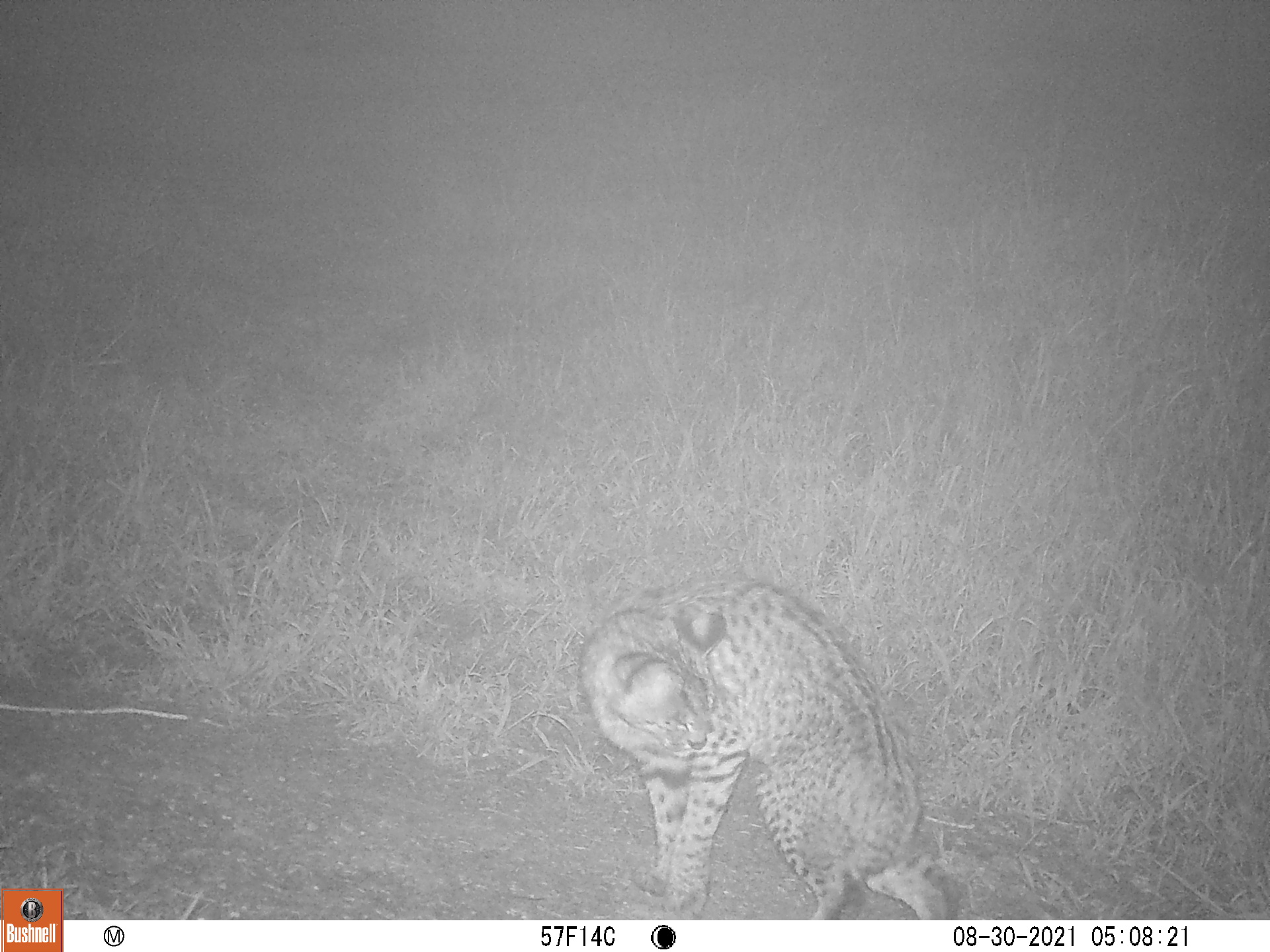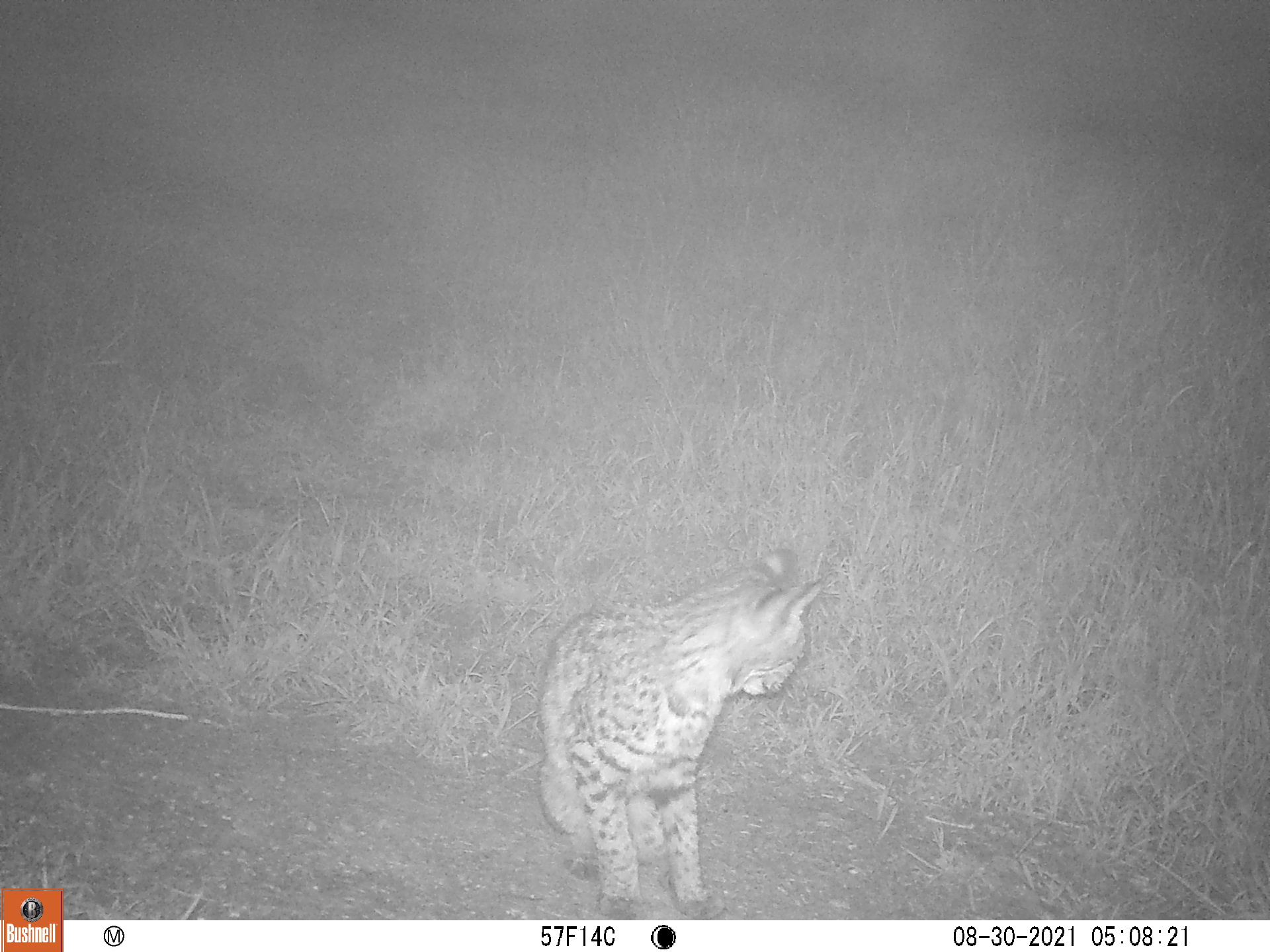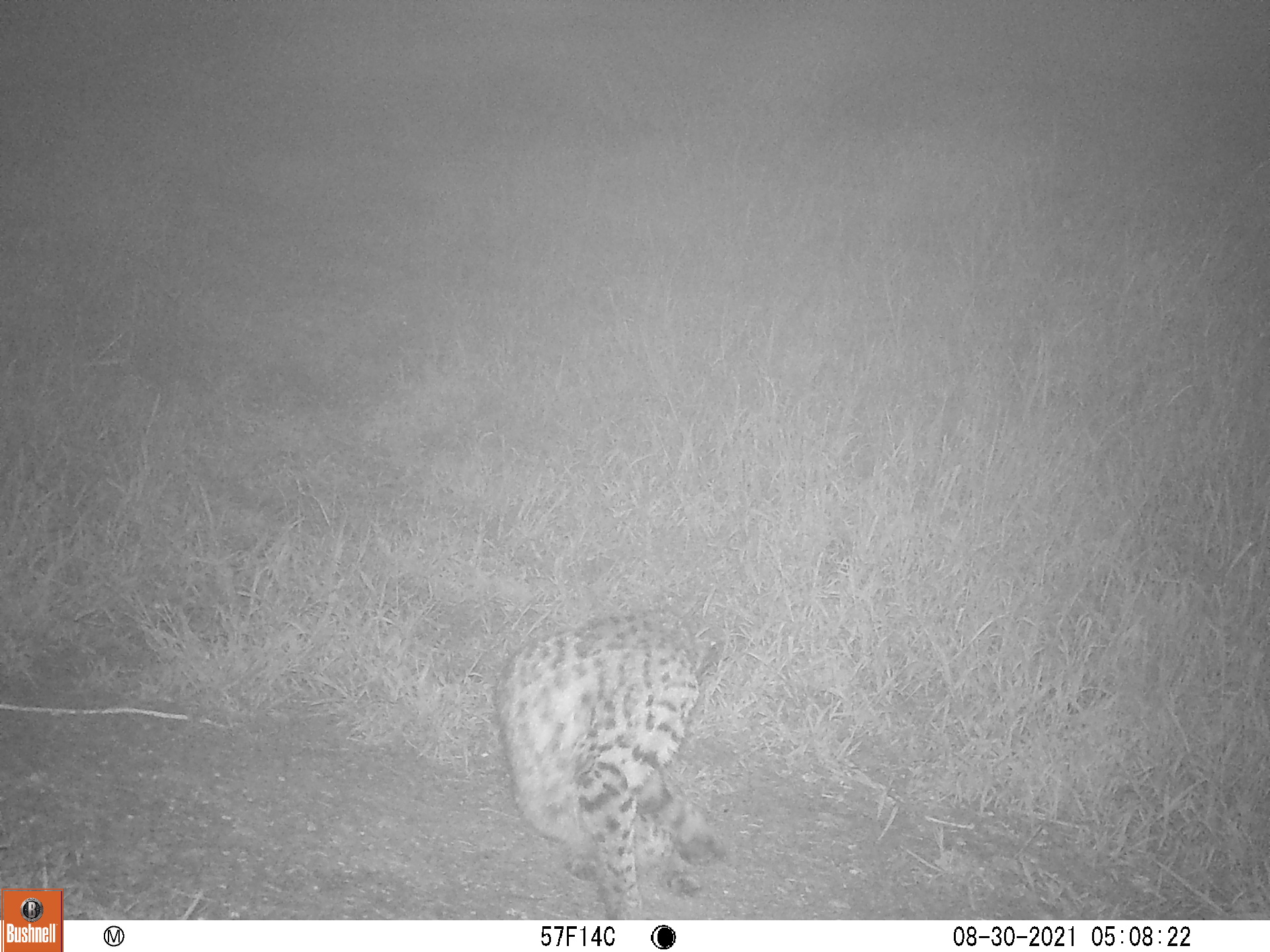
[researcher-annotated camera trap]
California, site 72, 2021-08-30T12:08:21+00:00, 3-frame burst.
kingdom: Animalia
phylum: Chordata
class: Mammalia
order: Carnivora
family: Felidae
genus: Lynx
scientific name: Lynx rufus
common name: bobcat